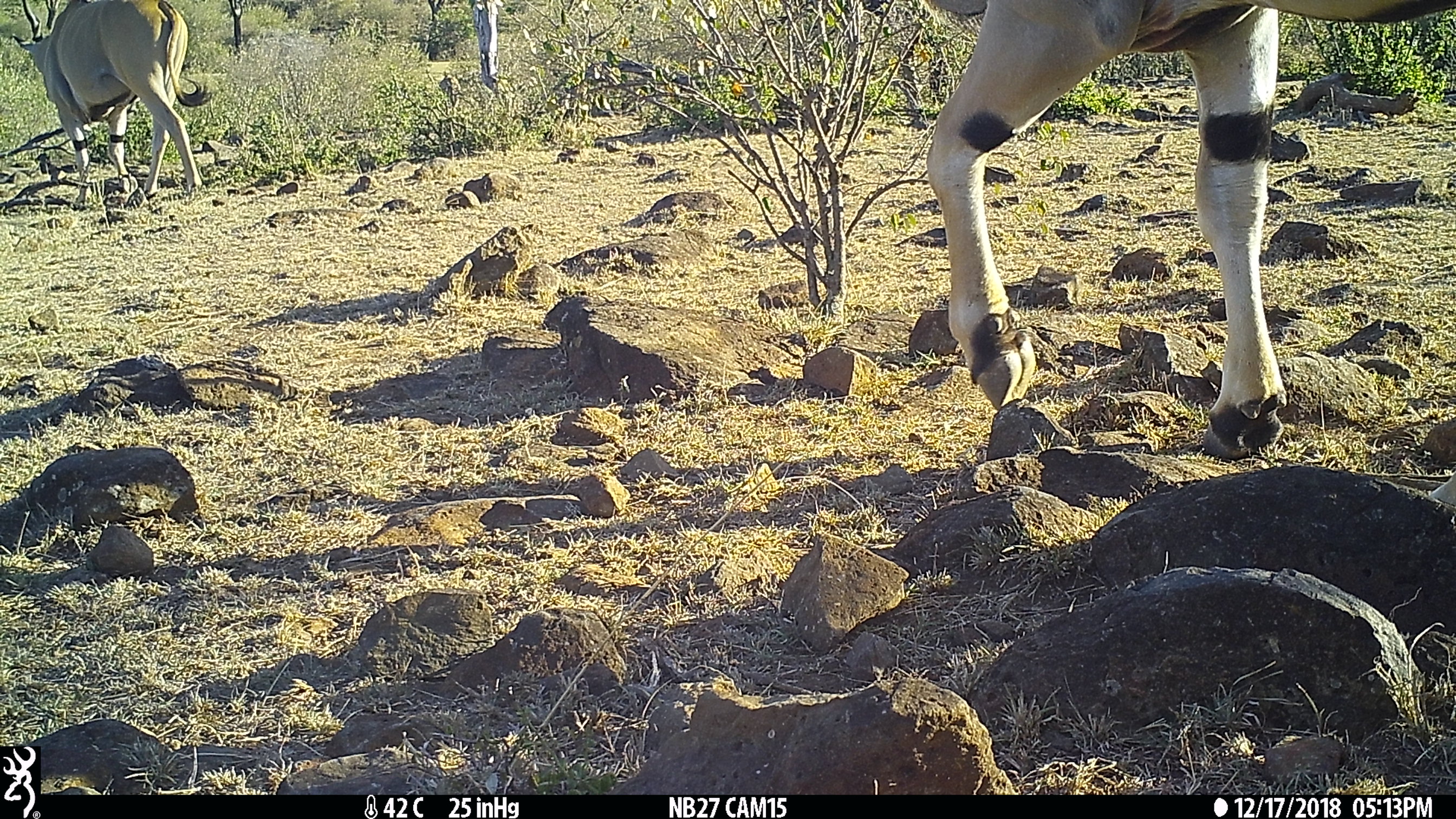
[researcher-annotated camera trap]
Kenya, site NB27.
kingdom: Animalia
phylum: Chordata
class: Mammalia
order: Artiodactyla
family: Bovidae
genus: Tragelaphus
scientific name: Tragelaphus oryx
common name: eland